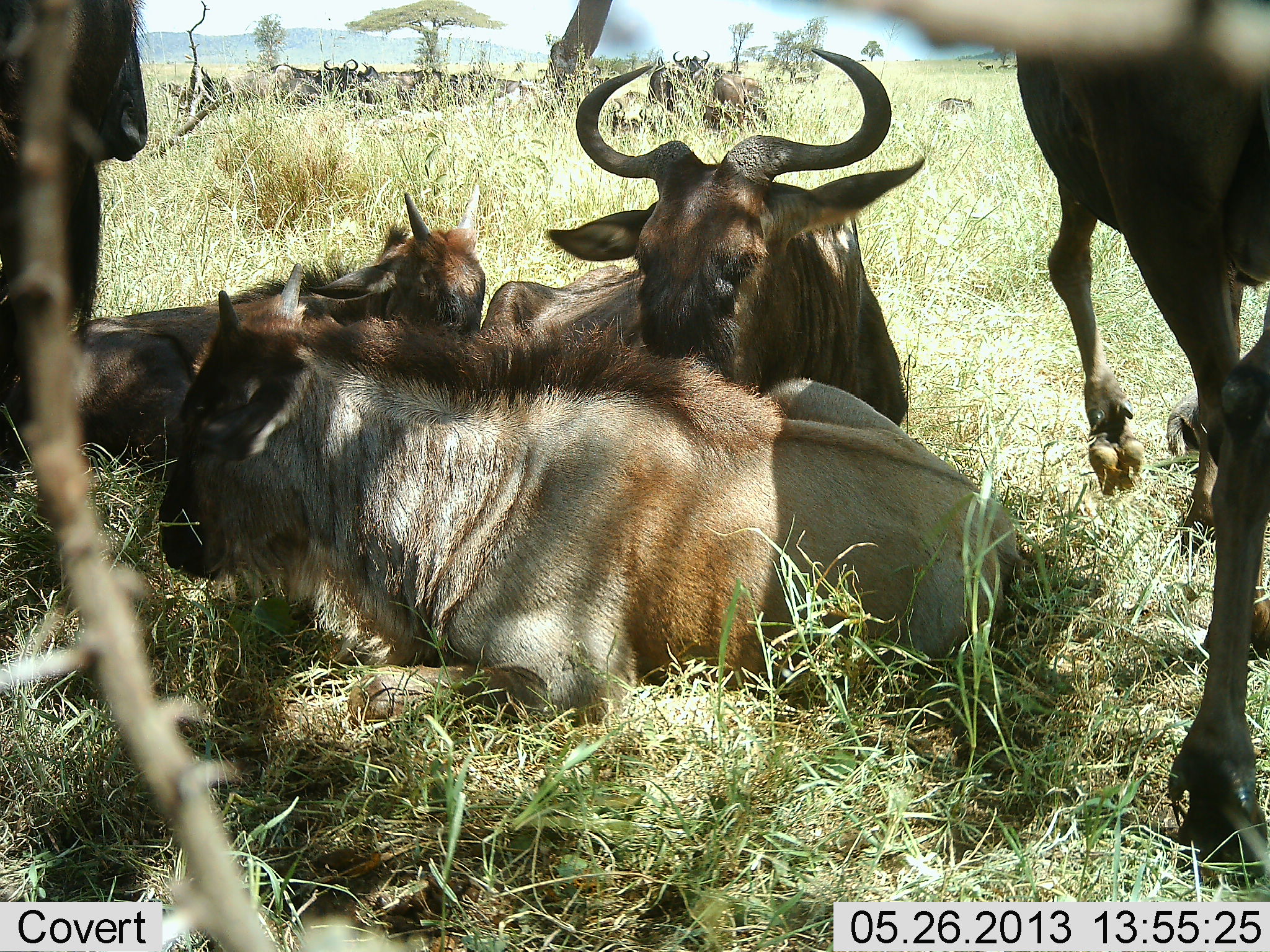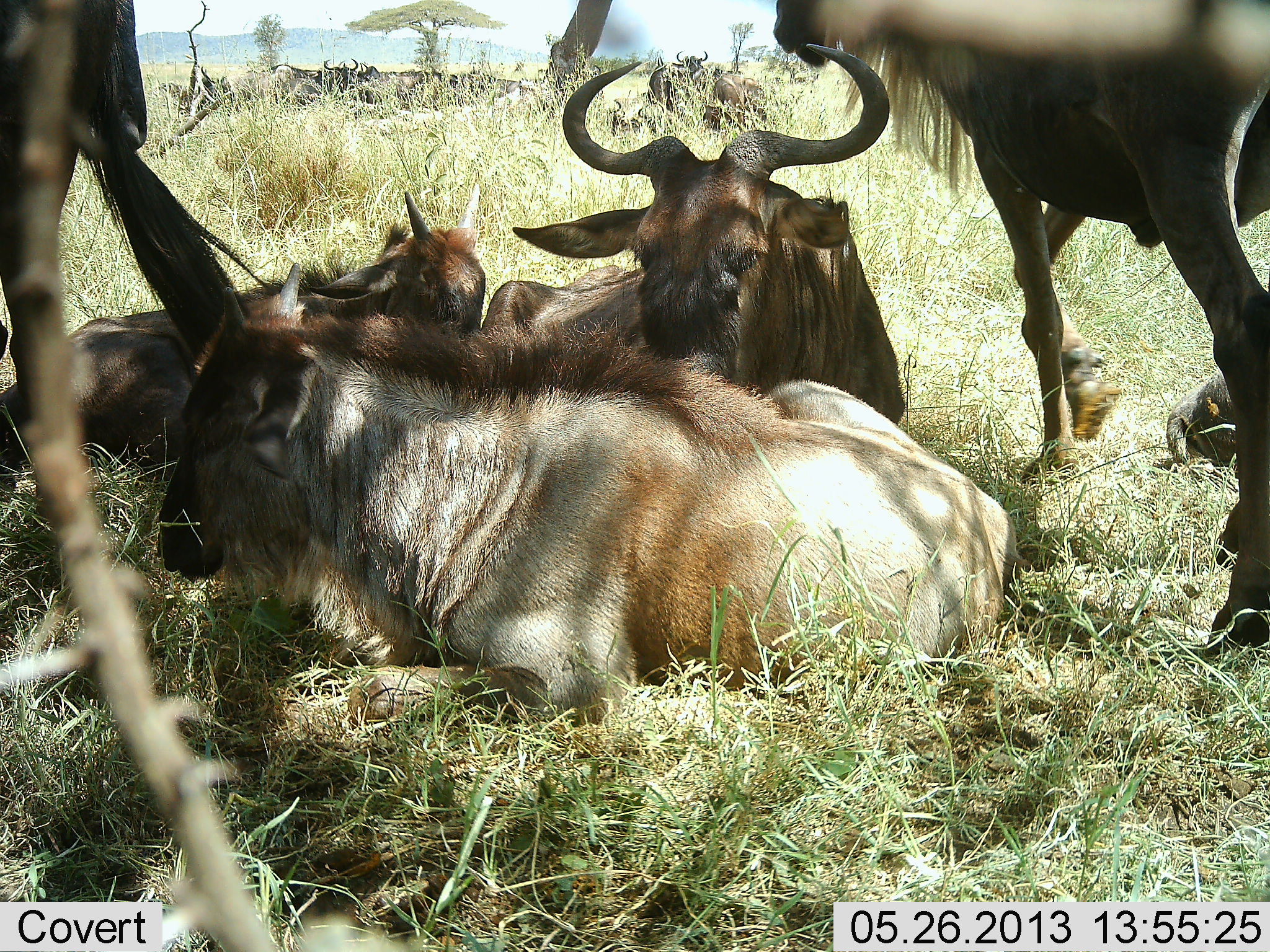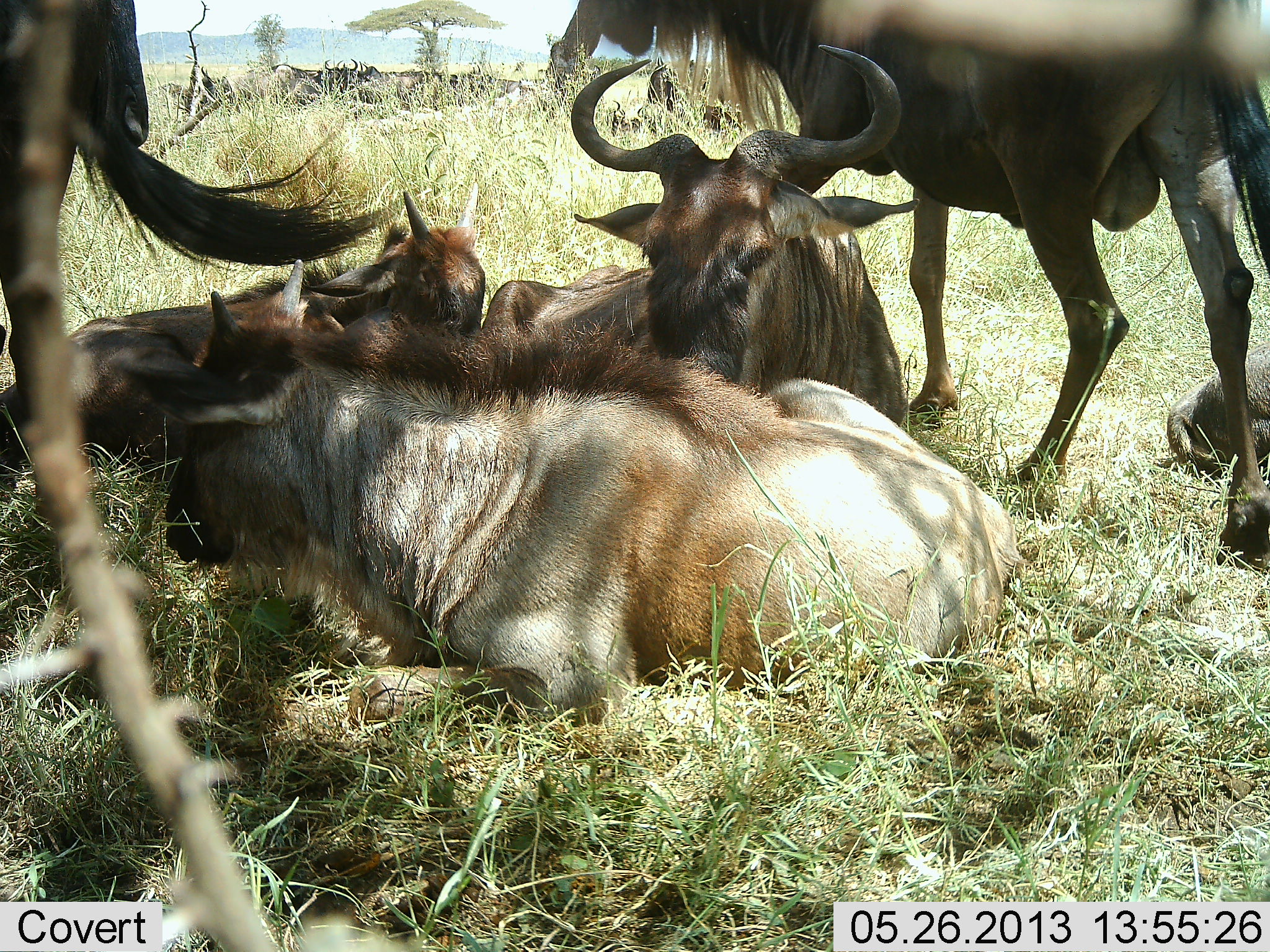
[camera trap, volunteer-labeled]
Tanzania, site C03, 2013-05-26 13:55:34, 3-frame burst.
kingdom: Animalia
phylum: Chordata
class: Mammalia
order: Artiodactyla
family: Bovidae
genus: Connochaetes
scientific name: Connochaetes taurinus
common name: blue wildebeest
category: wildebeest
Wildebeest (blue wildebeest) (Connochaetes taurinus), count 6. Behavior (volunteer vote fractions): standing 58%, resting 100%, moving 39%, interacting 10%. Young present (vote fraction): 42%. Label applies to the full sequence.